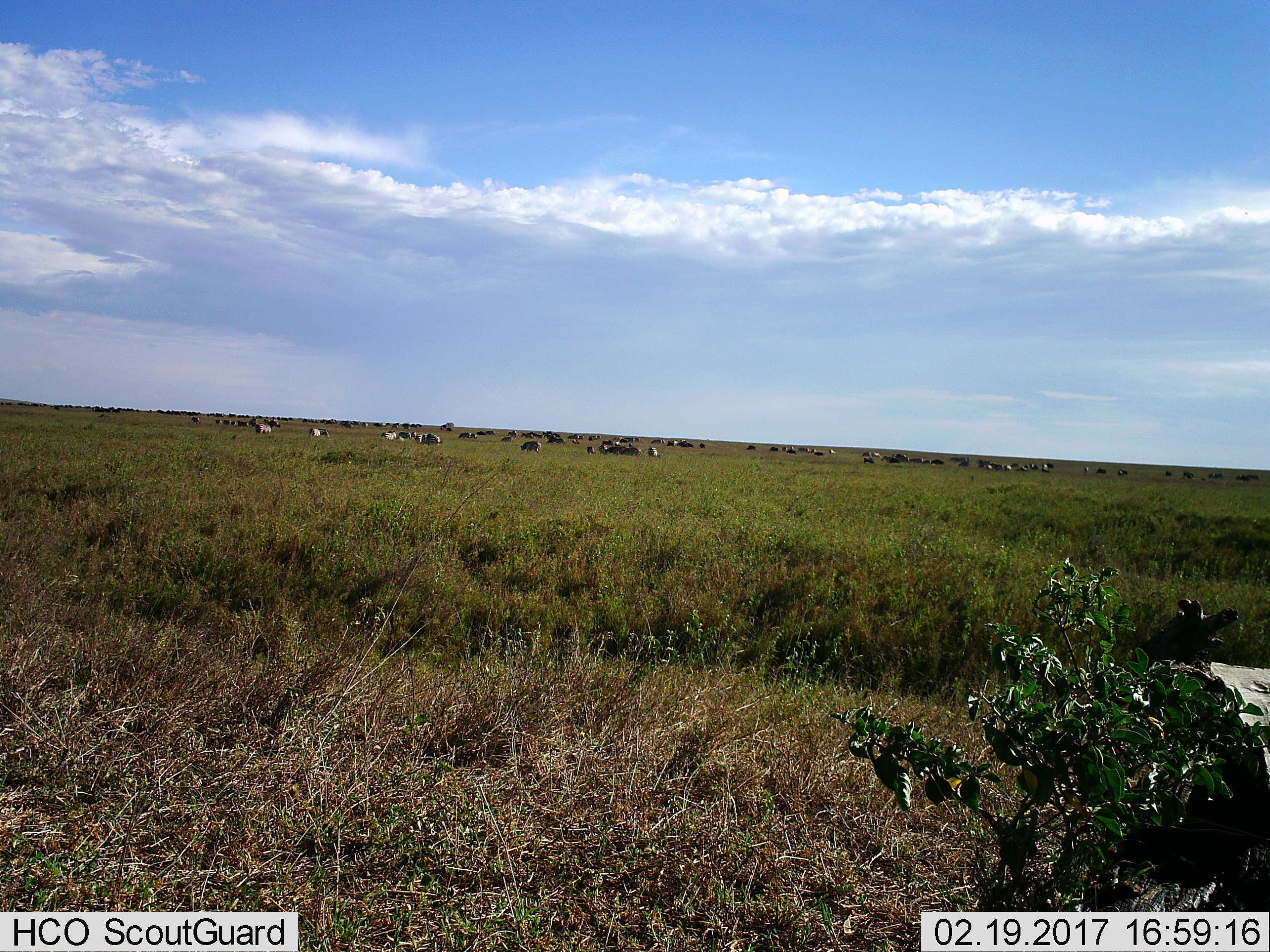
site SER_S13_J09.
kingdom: Animalia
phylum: Chordata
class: Mammalia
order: Perissodactyla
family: Equidae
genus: Equus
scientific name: Equus quagga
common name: plains zebra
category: zebraplains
Zebraplains (plains zebra) (Equus quagga), count 11-50. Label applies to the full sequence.